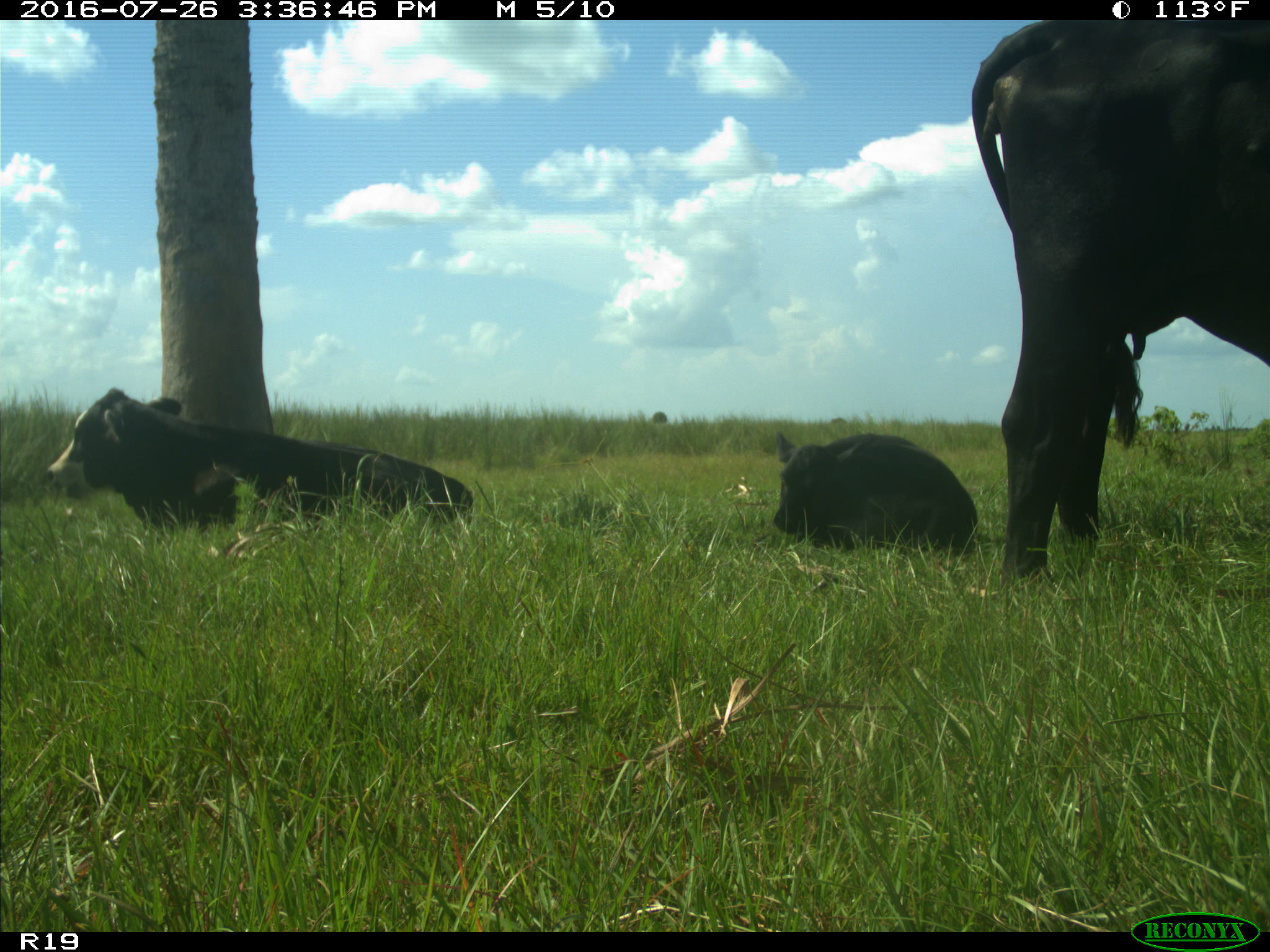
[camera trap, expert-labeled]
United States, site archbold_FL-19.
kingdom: Animalia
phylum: Chordata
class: Mammalia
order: Artiodactyla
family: Bovidae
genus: Bos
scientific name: Bos taurus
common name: domestic cow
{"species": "Bos taurus (domestic cow)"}